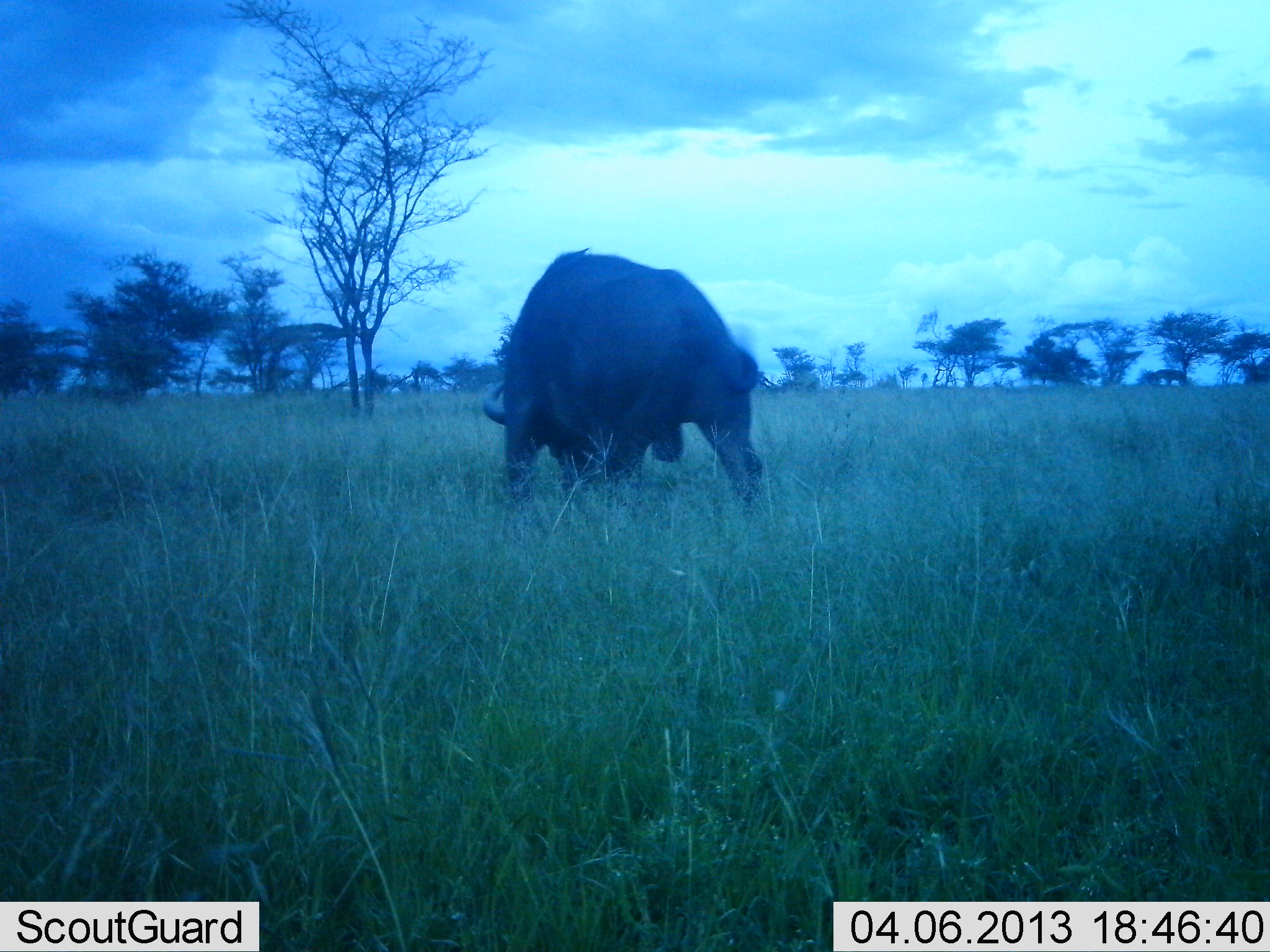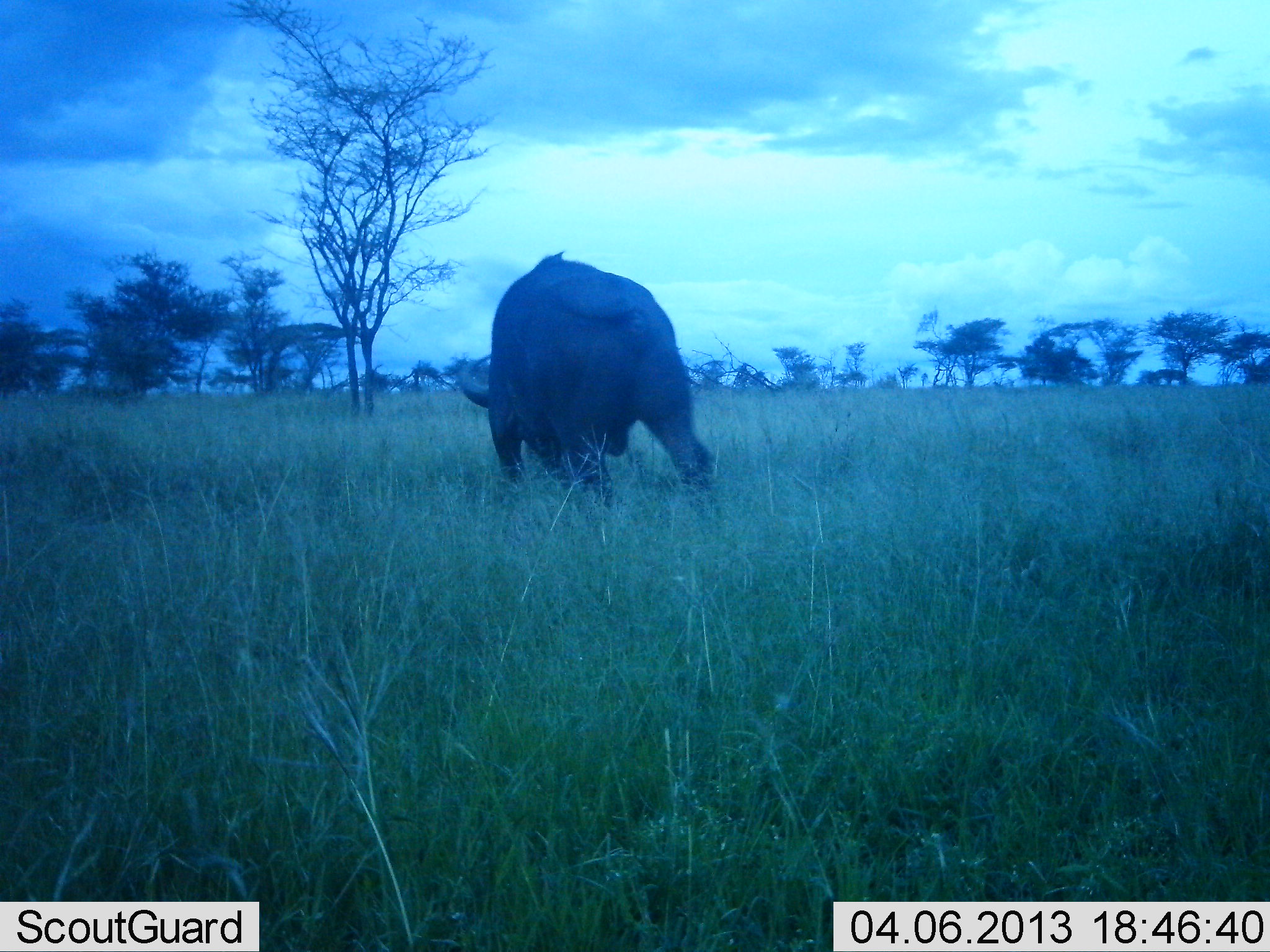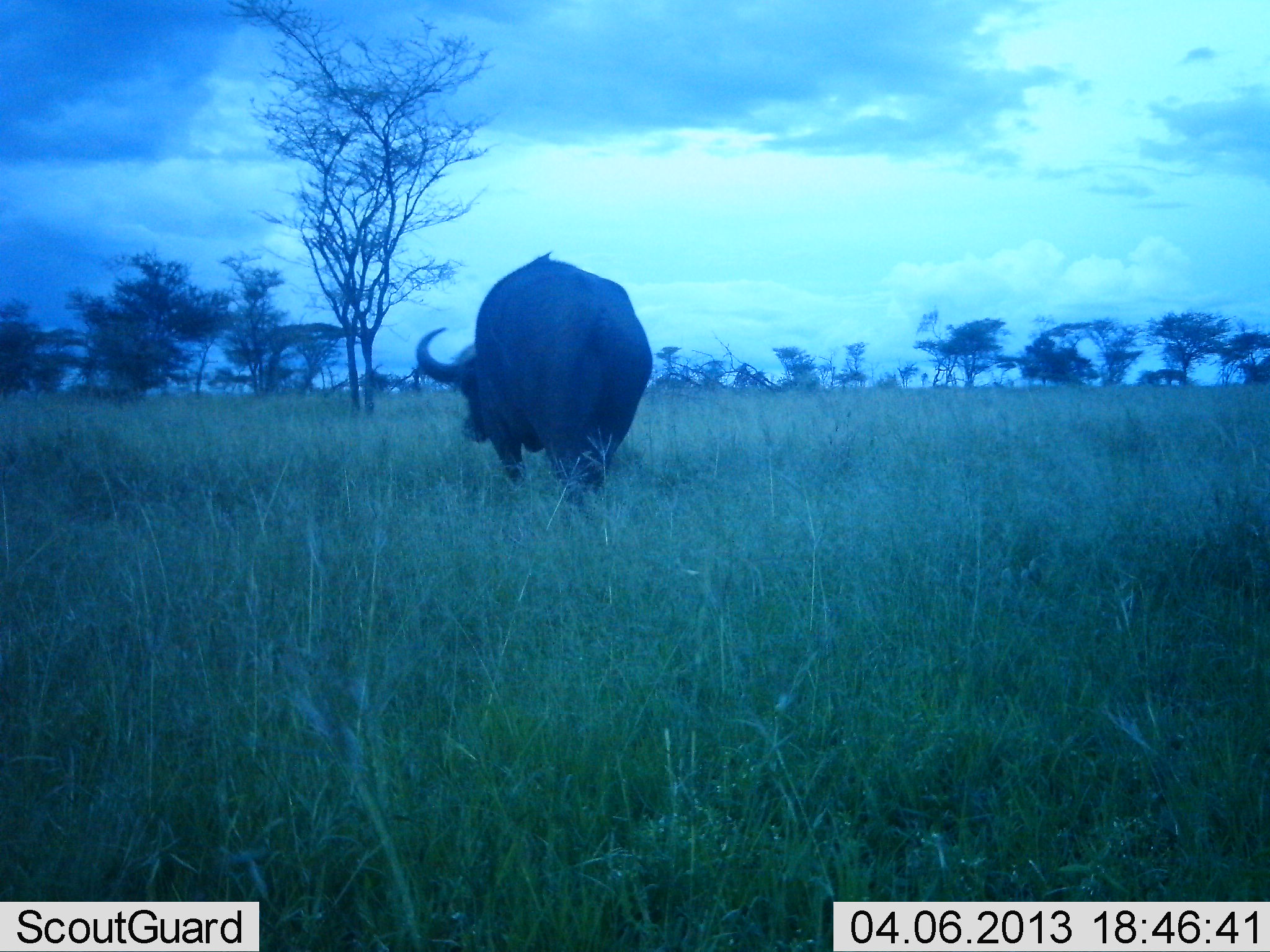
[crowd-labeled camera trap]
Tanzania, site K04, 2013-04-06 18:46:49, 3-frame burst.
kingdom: Animalia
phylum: Chordata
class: Mammalia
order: Artiodactyla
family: Bovidae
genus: Syncerus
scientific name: Syncerus caffer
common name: cape buffalo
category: buffalo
Buffalo (cape buffalo) (Syncerus caffer), count 1. Behavior (volunteer vote fractions): standing 14%, resting 0%, moving 86%, interacting 0%. Young present (vote fraction): 0%. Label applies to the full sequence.